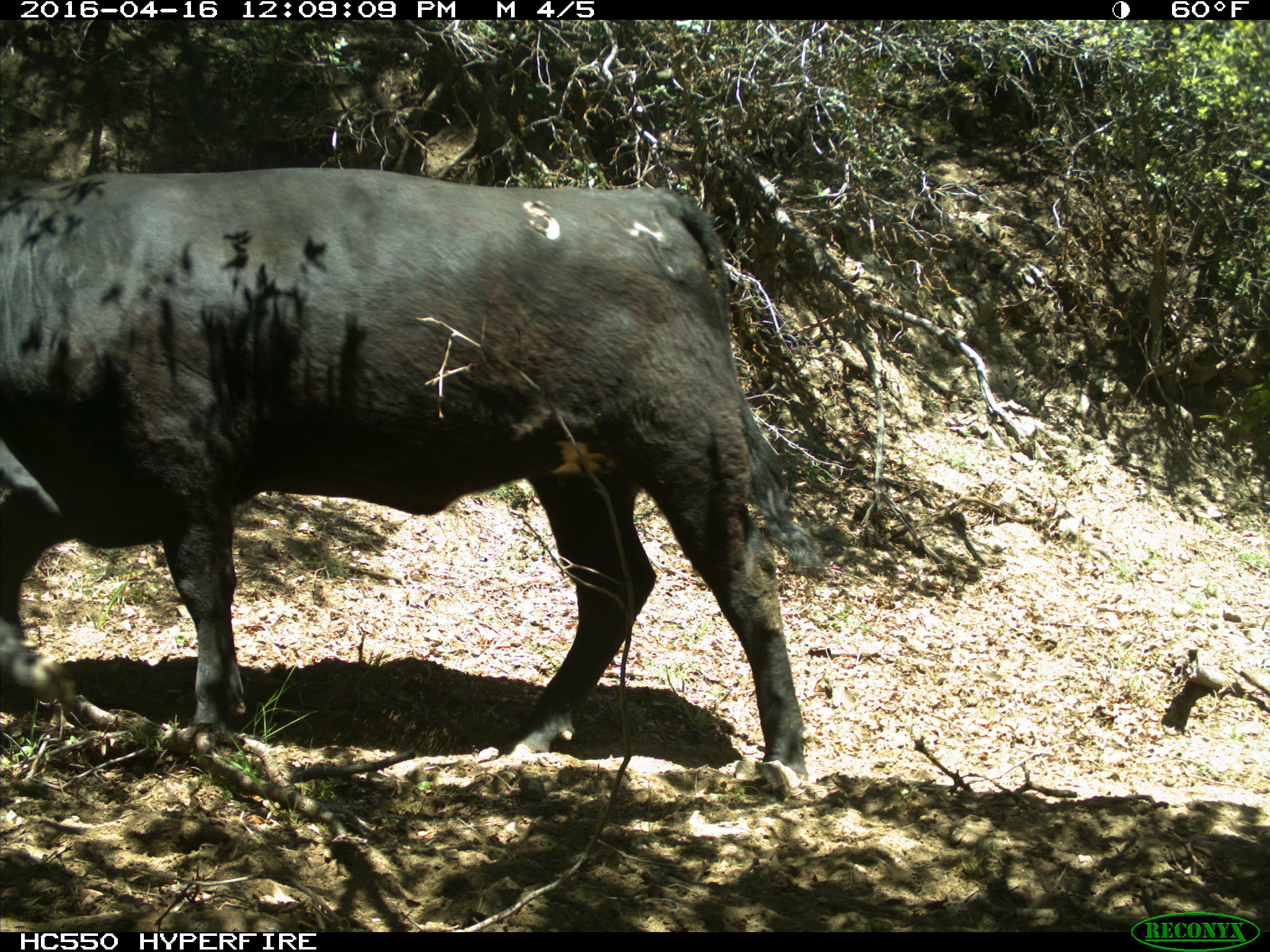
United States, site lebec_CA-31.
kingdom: Animalia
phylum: Chordata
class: Mammalia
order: Artiodactyla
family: Bovidae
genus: Bos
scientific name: Bos taurus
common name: domestic cow